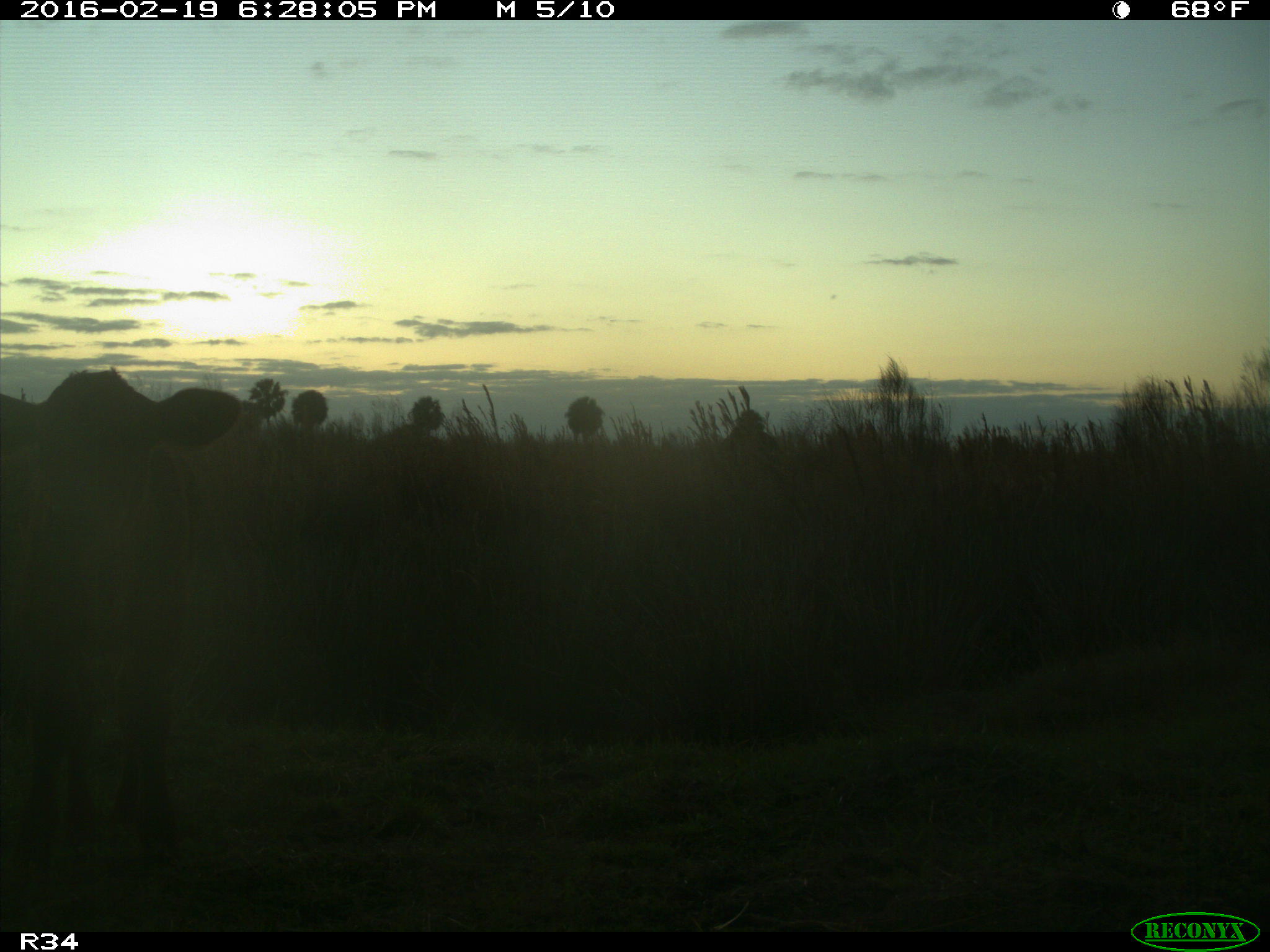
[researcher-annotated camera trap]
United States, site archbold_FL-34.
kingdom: Animalia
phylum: Chordata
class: Mammalia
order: Artiodactyla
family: Bovidae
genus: Bos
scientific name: Bos taurus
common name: domestic cow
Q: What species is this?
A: Bos taurus (domestic cow).